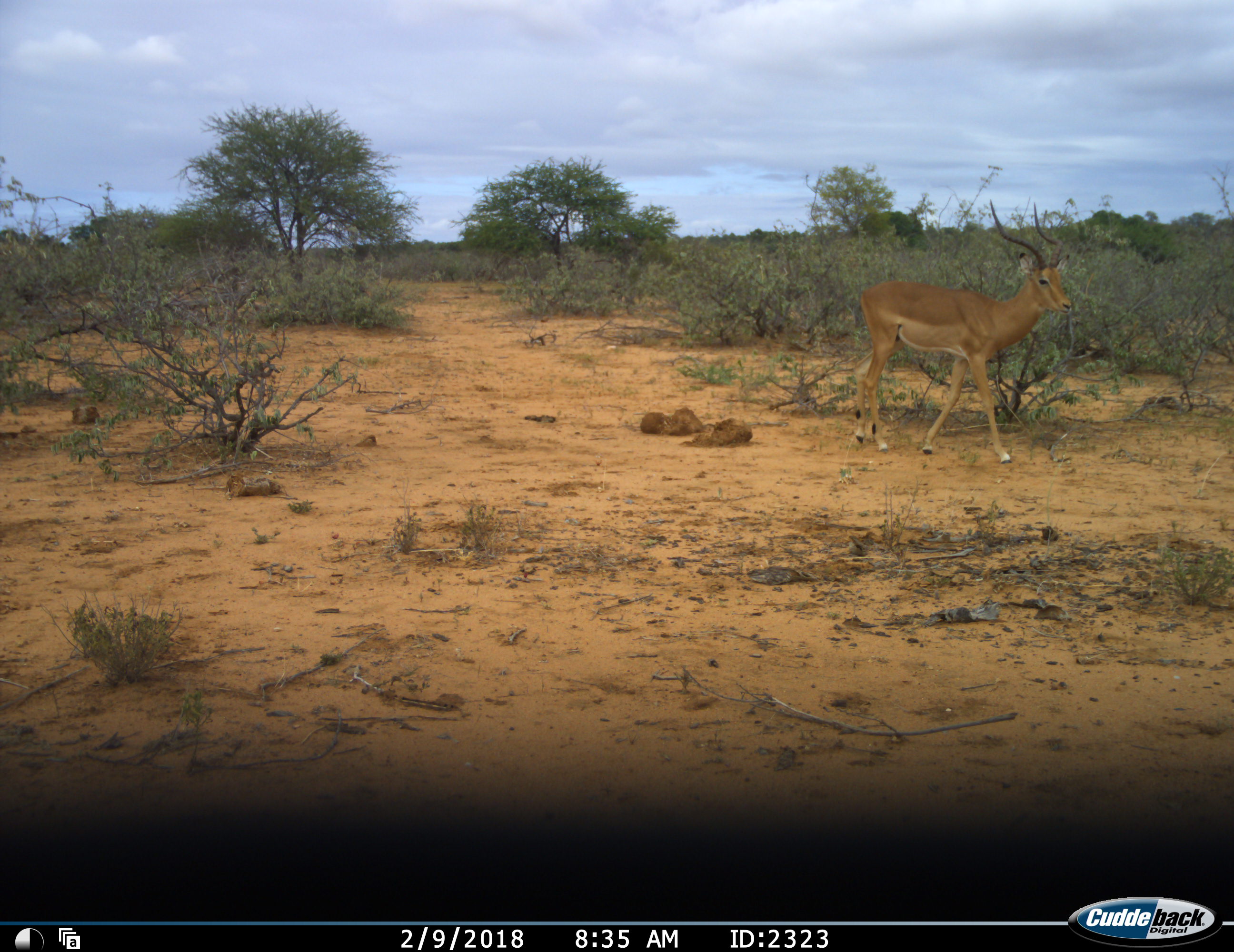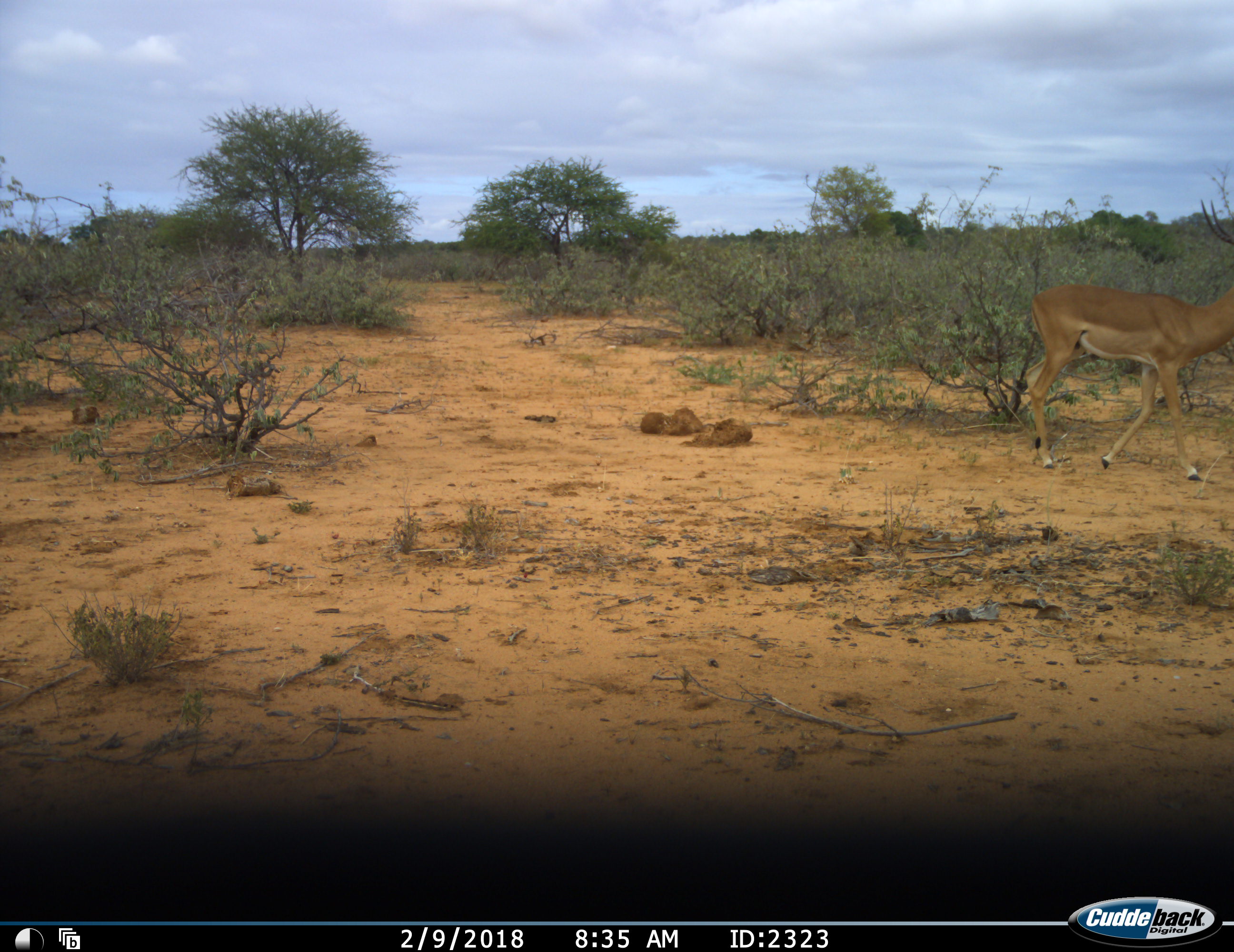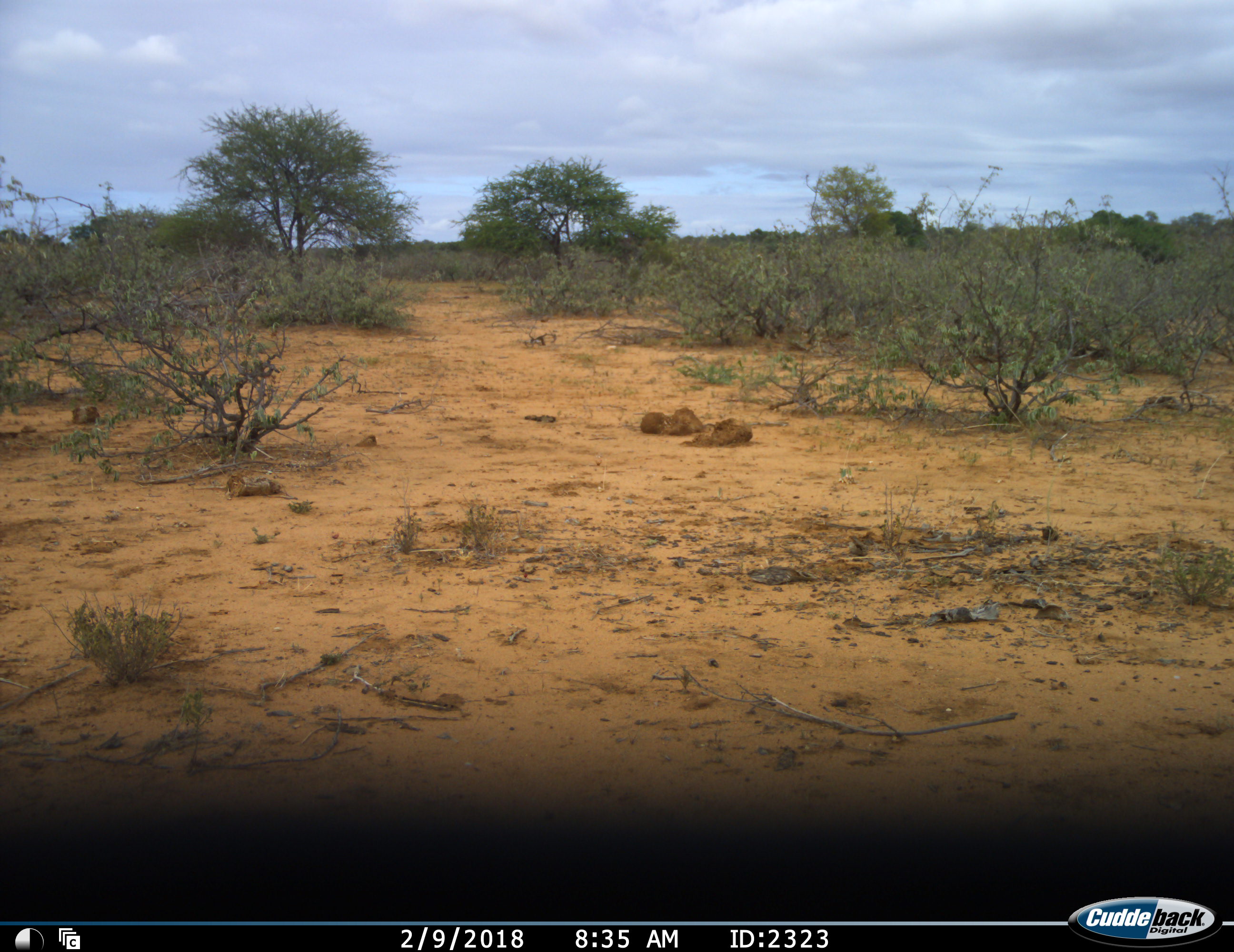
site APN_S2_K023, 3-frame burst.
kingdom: Animalia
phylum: Chordata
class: Mammalia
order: Artiodactyla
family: Bovidae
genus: Aepyceros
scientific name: Aepyceros melampus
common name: impala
Impala (Aepyceros melampus), count 1. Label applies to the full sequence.